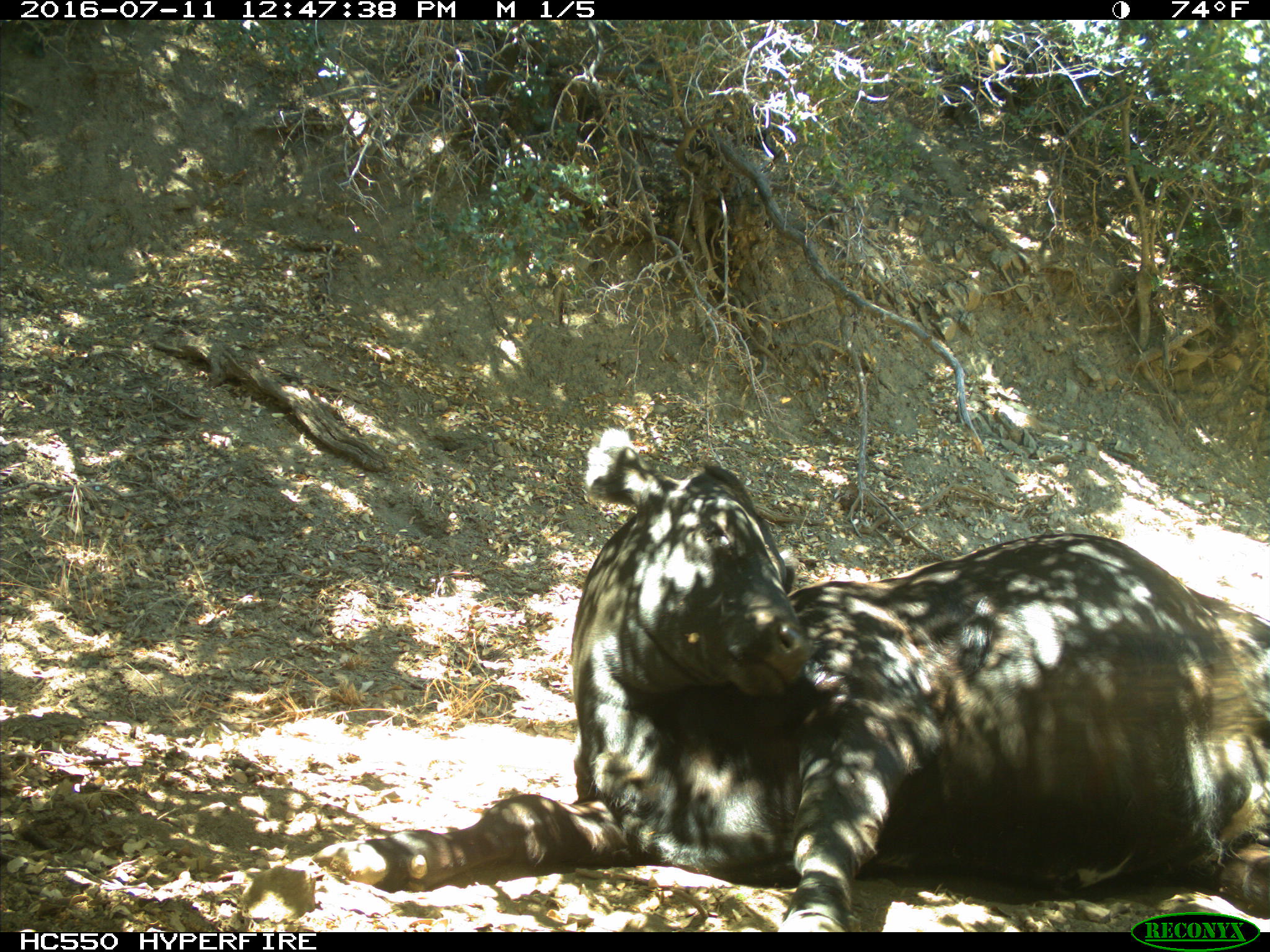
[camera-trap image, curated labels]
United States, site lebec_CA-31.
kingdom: Animalia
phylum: Chordata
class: Mammalia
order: Artiodactyla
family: Bovidae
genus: Bos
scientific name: Bos taurus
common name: domestic cow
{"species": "Bos taurus (domestic cow)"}